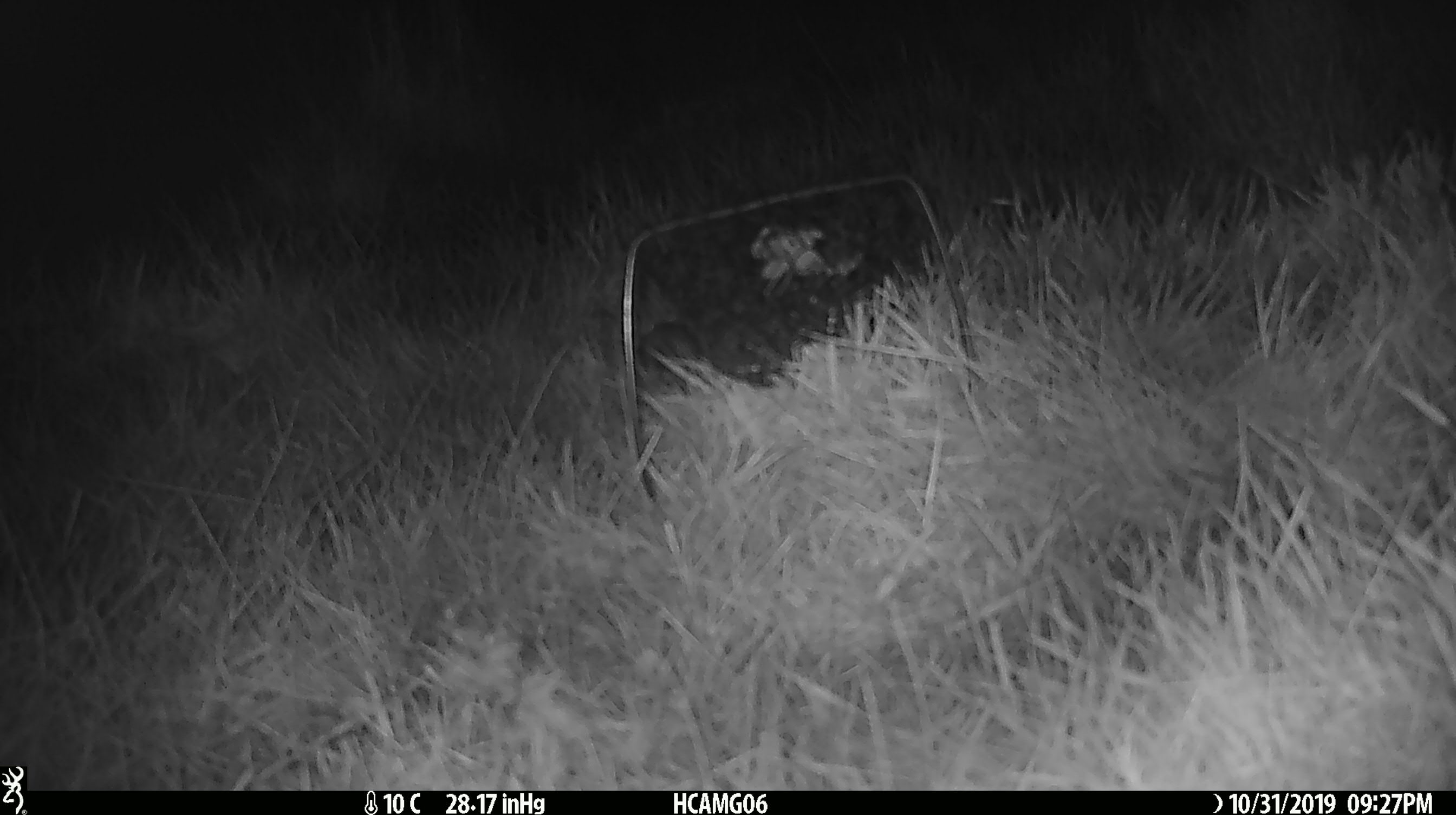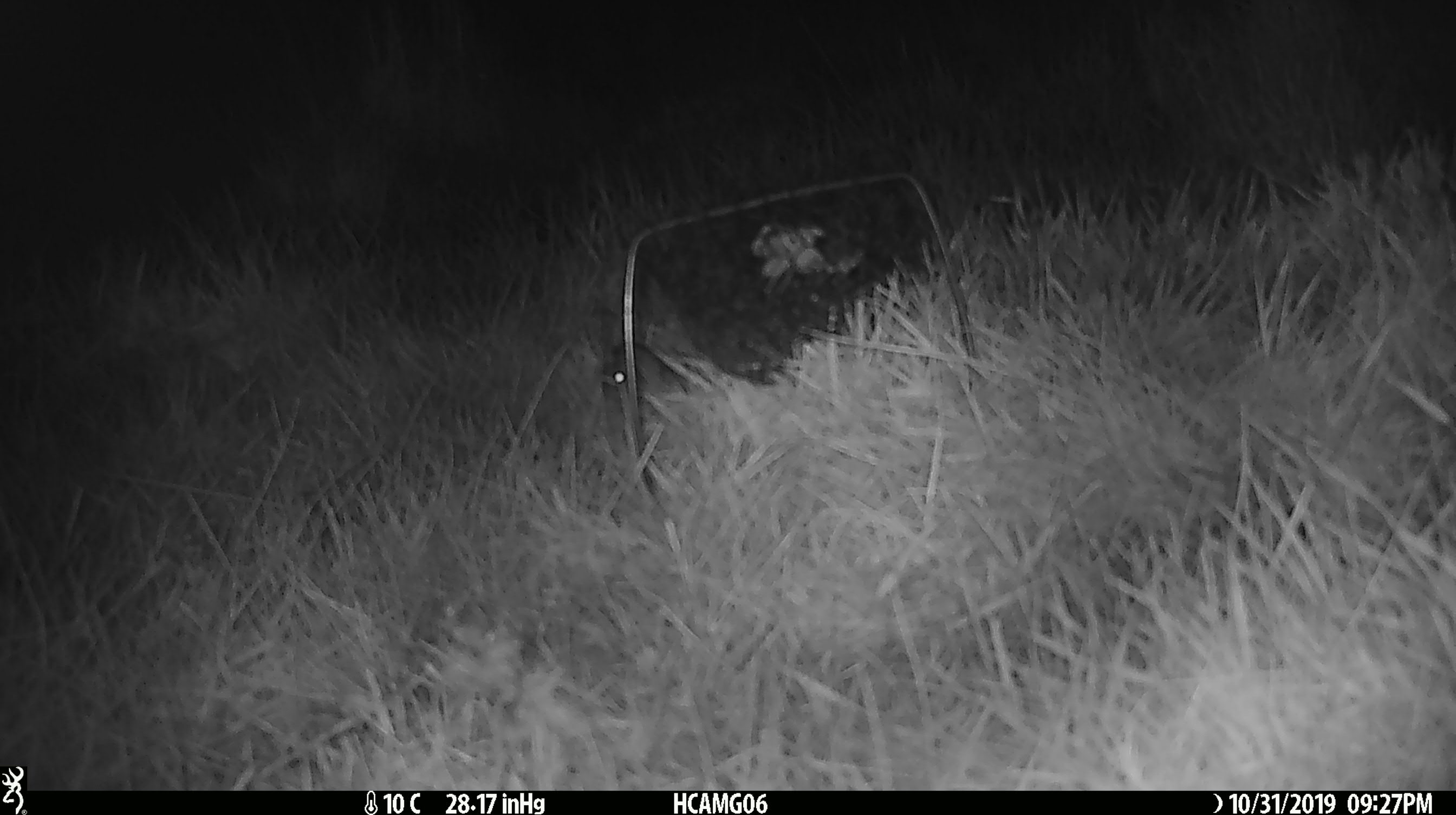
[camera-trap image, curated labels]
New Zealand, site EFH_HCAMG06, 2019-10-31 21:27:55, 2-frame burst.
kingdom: Animalia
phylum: Chordata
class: Mammalia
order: Rodentia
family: Muridae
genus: Mus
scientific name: Mus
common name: mouse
Mouse (Mus).